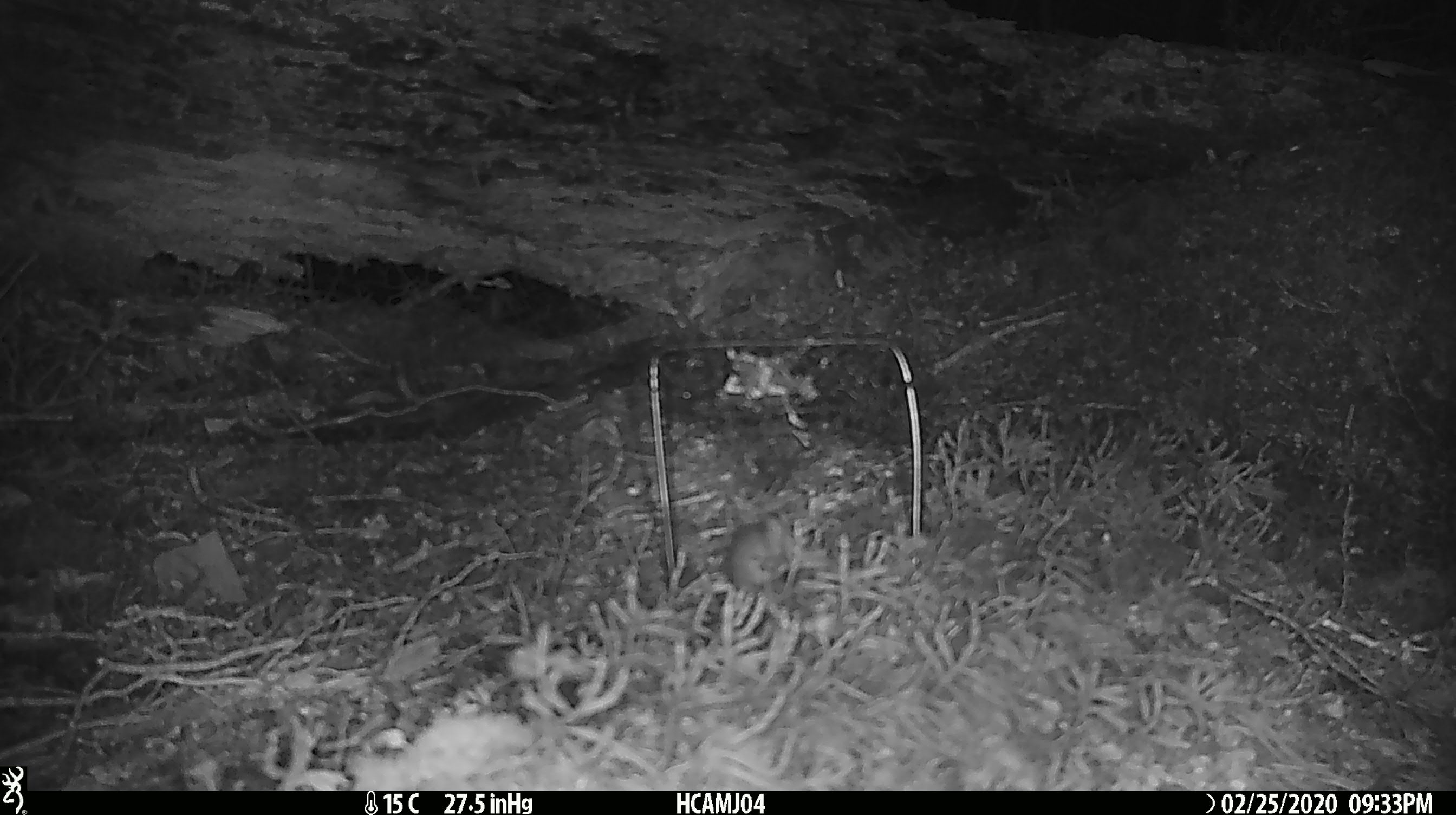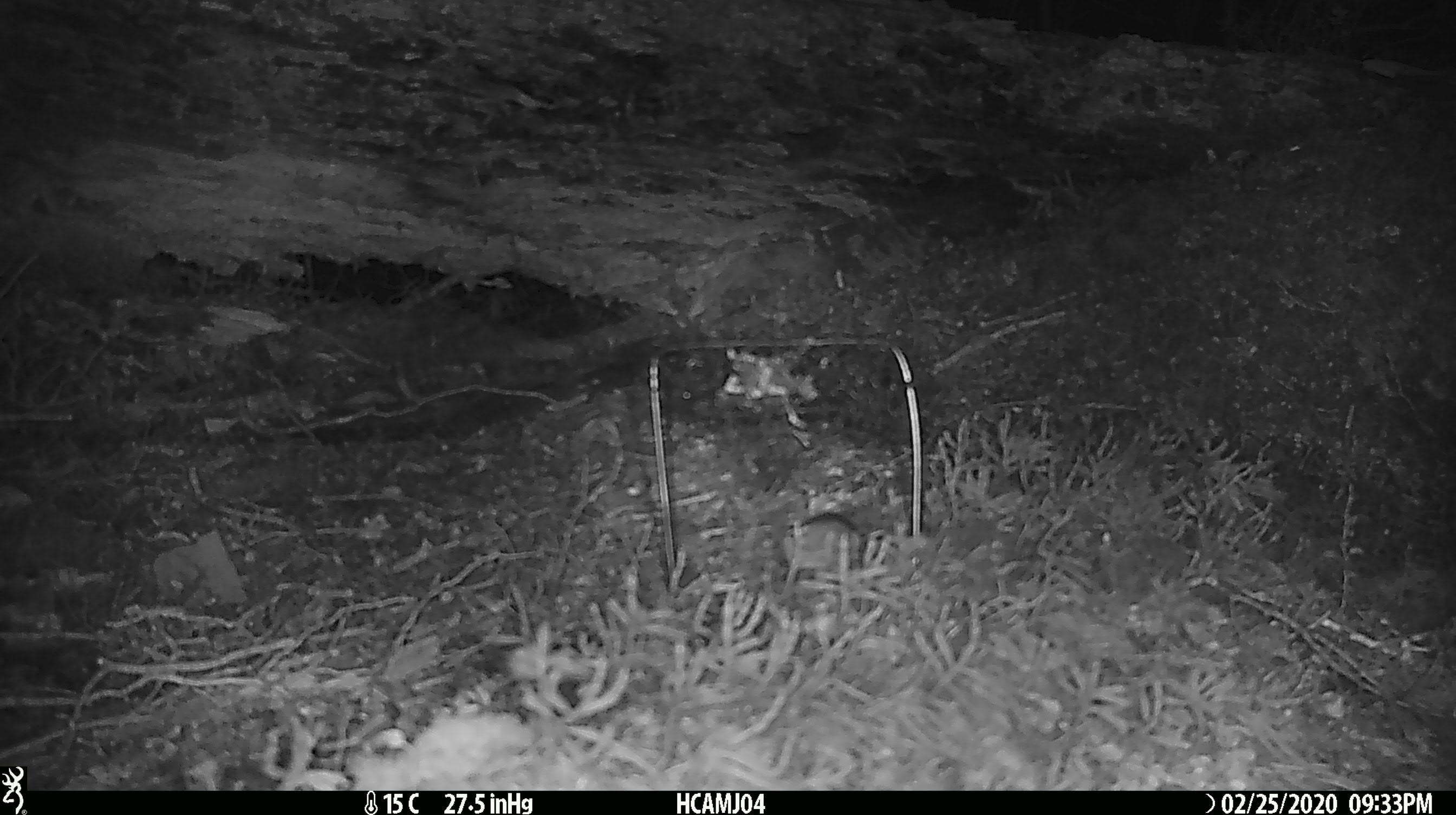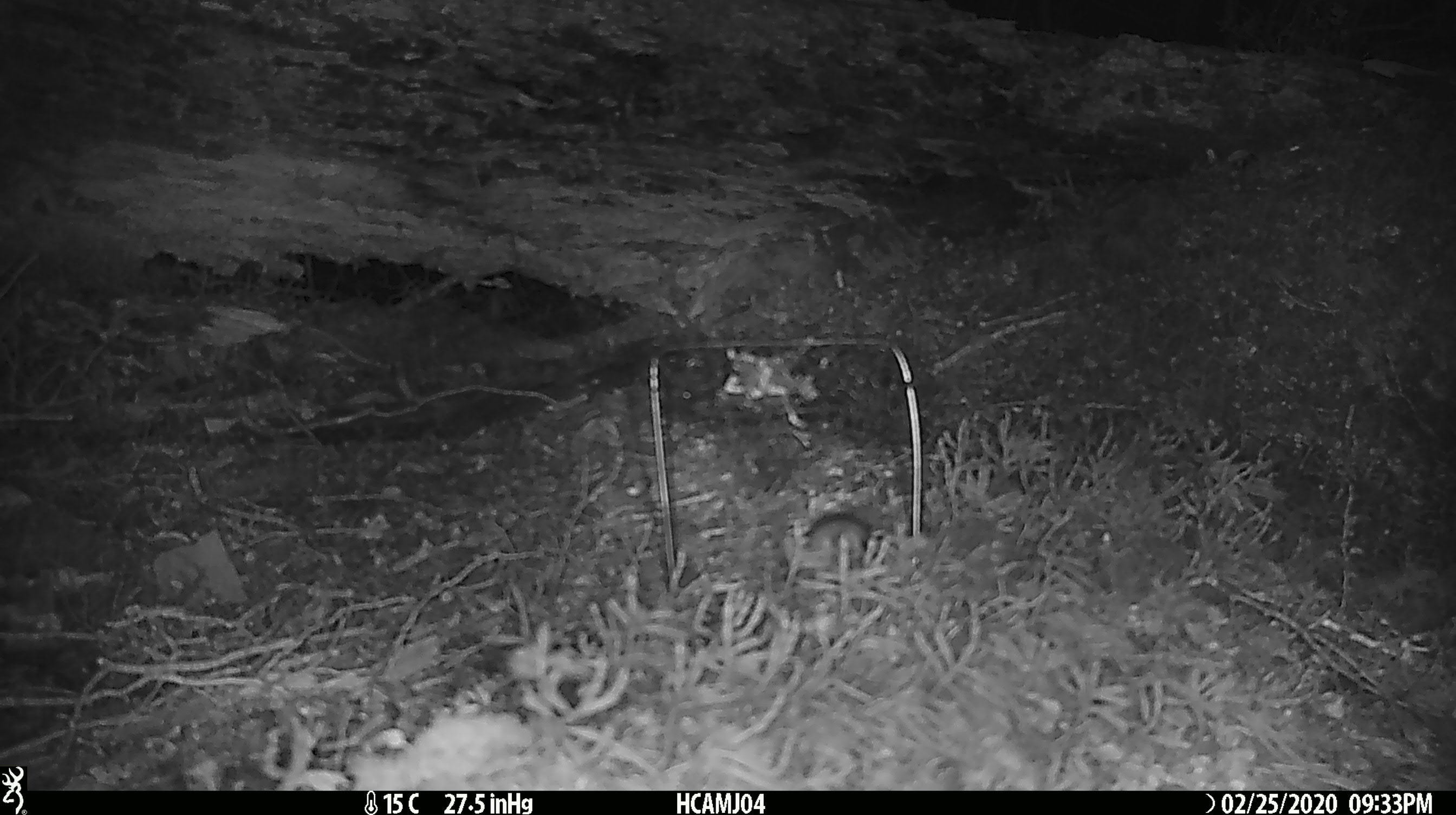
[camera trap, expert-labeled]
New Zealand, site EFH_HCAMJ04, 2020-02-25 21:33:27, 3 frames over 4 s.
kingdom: Animalia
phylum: Chordata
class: Mammalia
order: Rodentia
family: Muridae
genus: Mus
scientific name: Mus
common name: mouse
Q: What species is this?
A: Mouse (Mus).